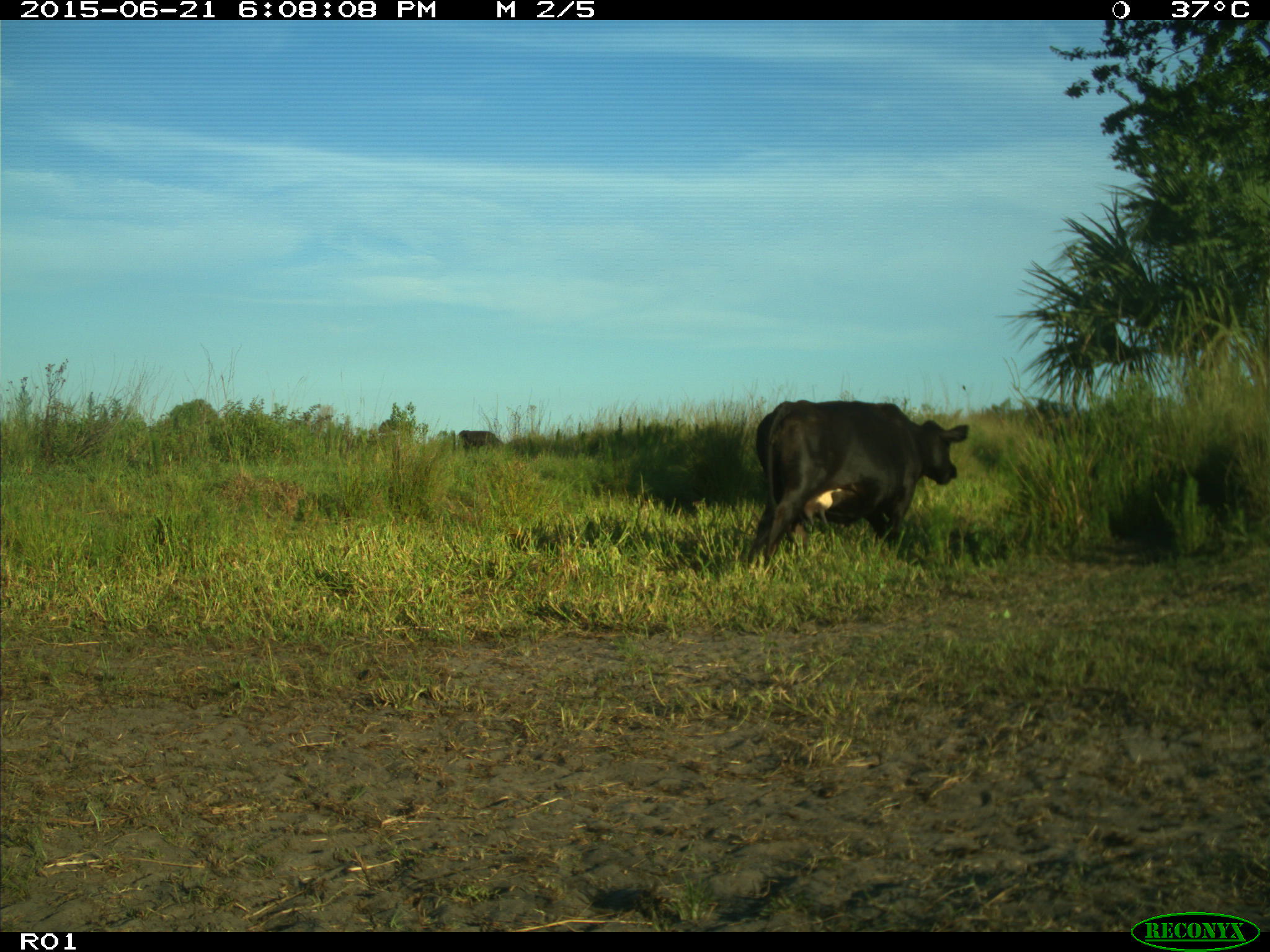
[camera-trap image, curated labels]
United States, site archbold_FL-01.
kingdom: Animalia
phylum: Chordata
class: Mammalia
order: Artiodactyla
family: Bovidae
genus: Bos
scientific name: Bos taurus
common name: domestic cow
Bos taurus (domestic cow).